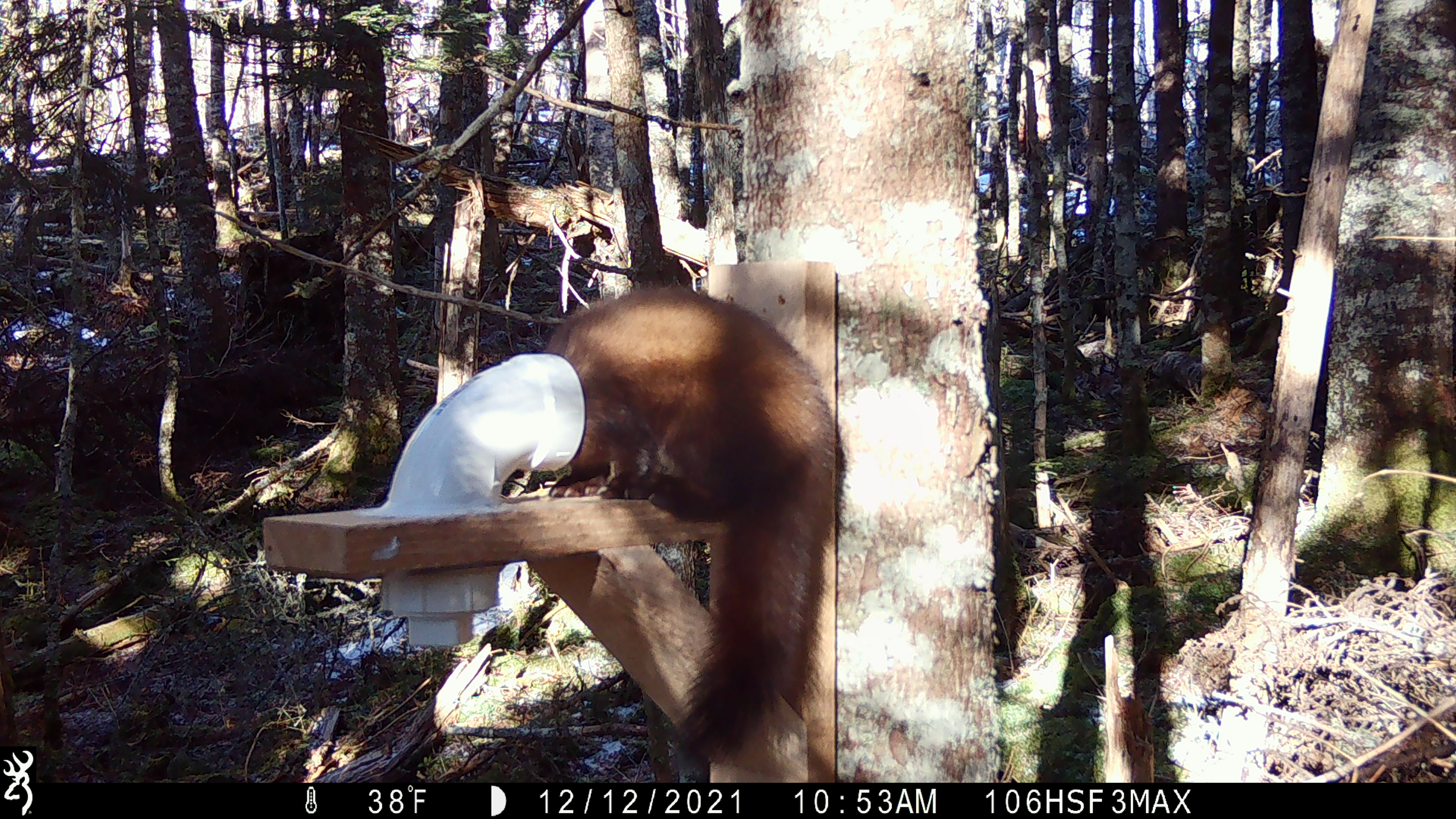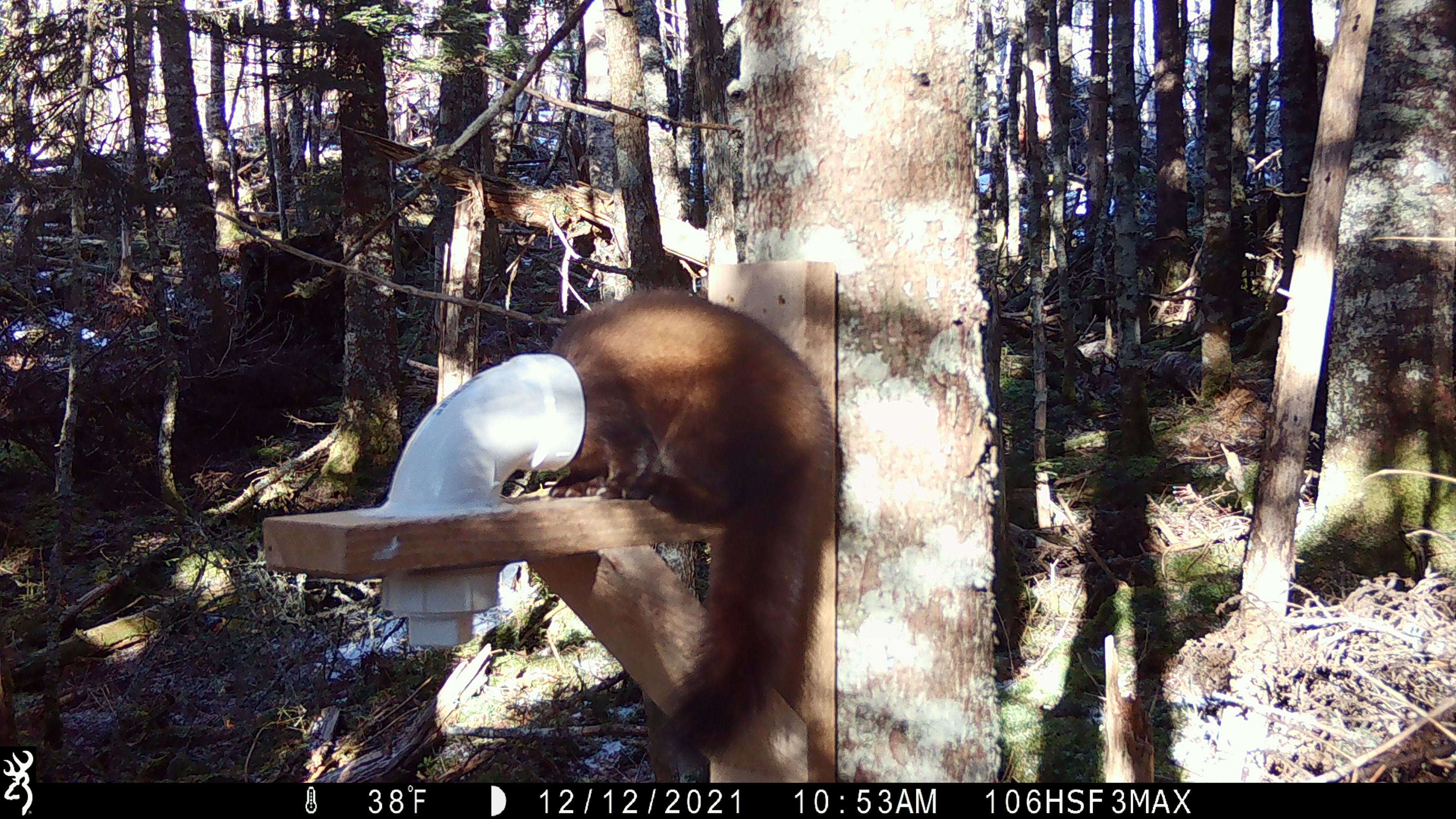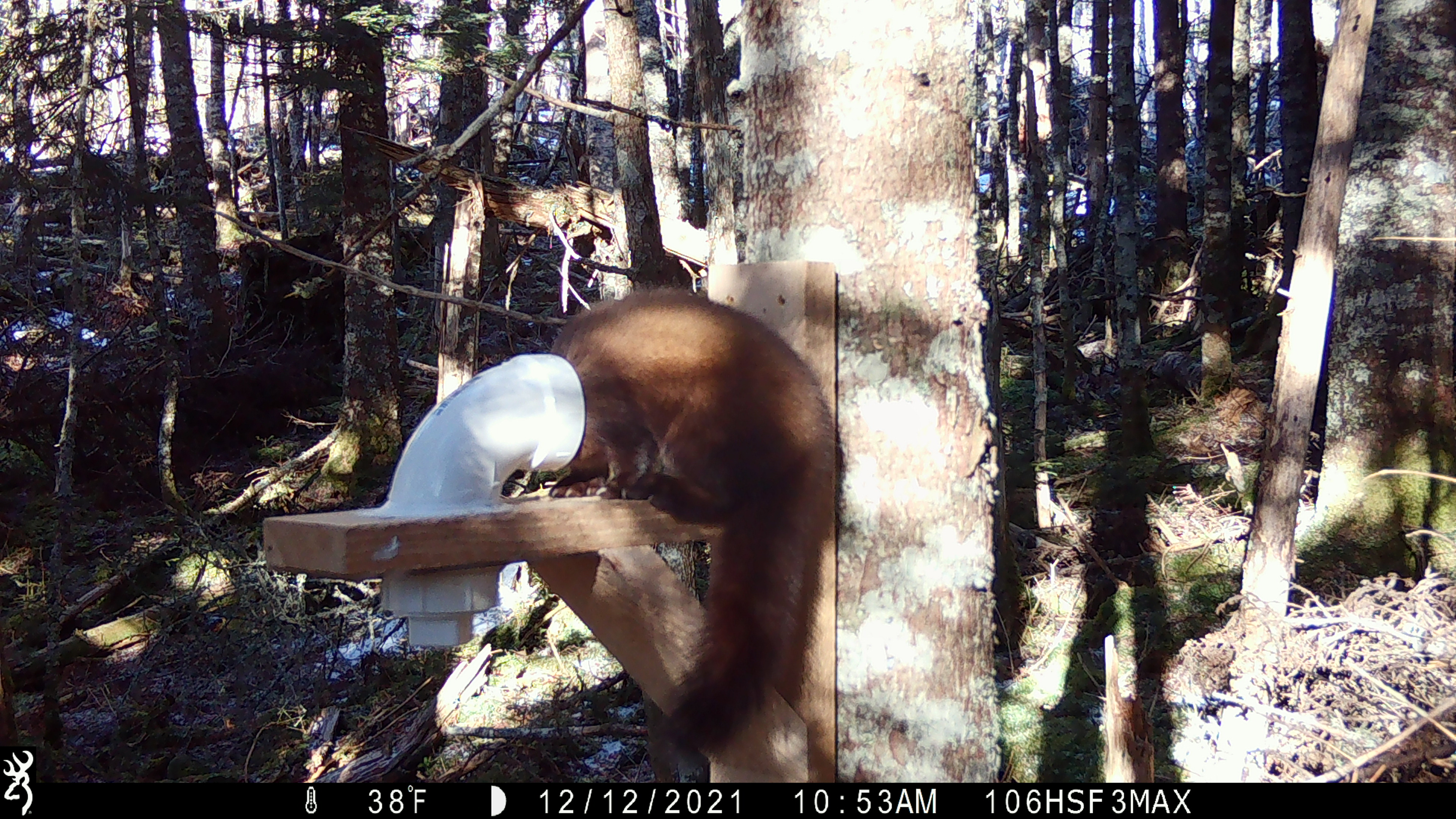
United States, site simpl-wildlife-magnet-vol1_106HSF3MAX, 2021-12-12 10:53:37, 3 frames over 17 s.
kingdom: Animalia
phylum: Chordata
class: Mammalia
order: Carnivora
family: Mustelidae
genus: Martes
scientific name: Martes americana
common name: american marten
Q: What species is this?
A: American marten (Martes americana).